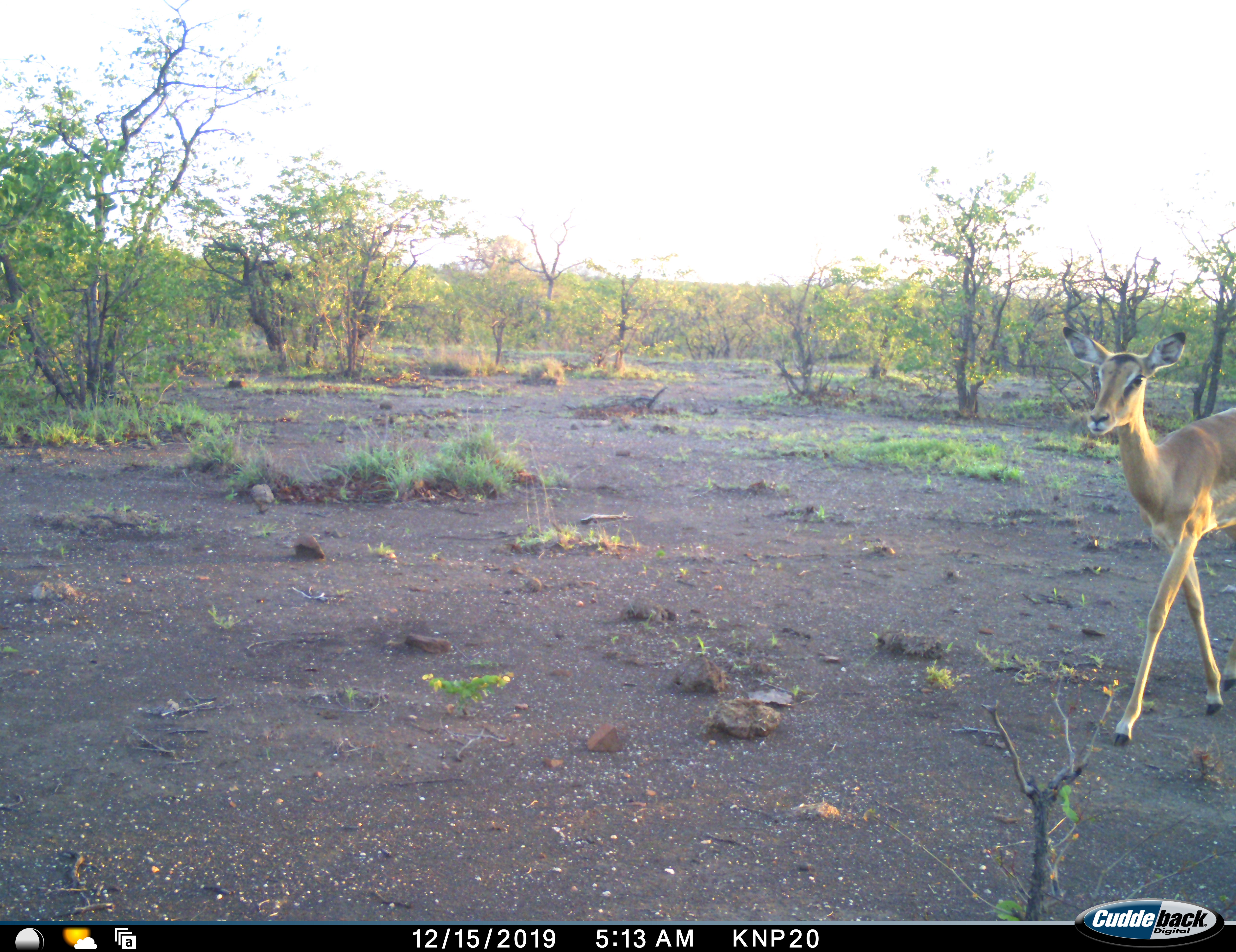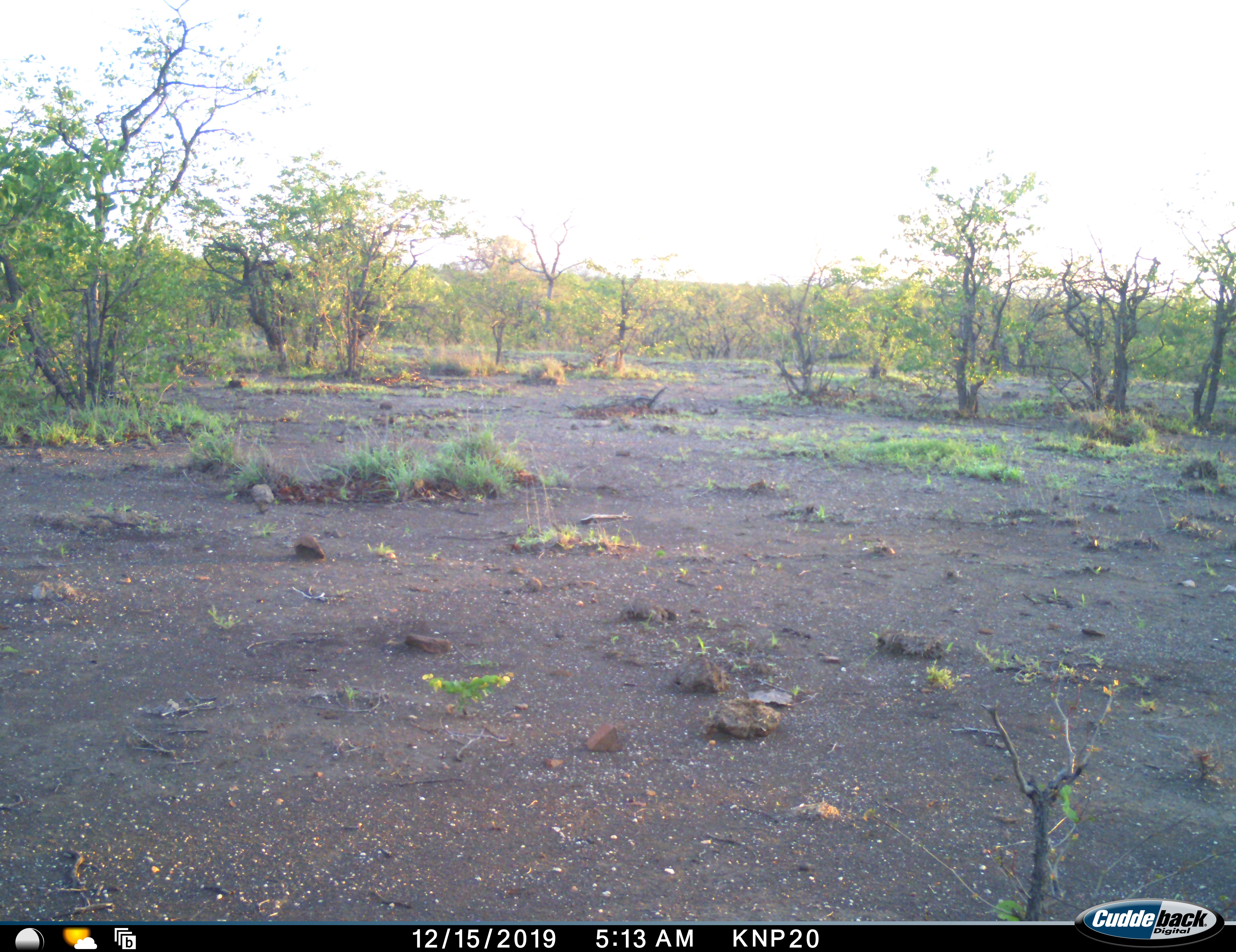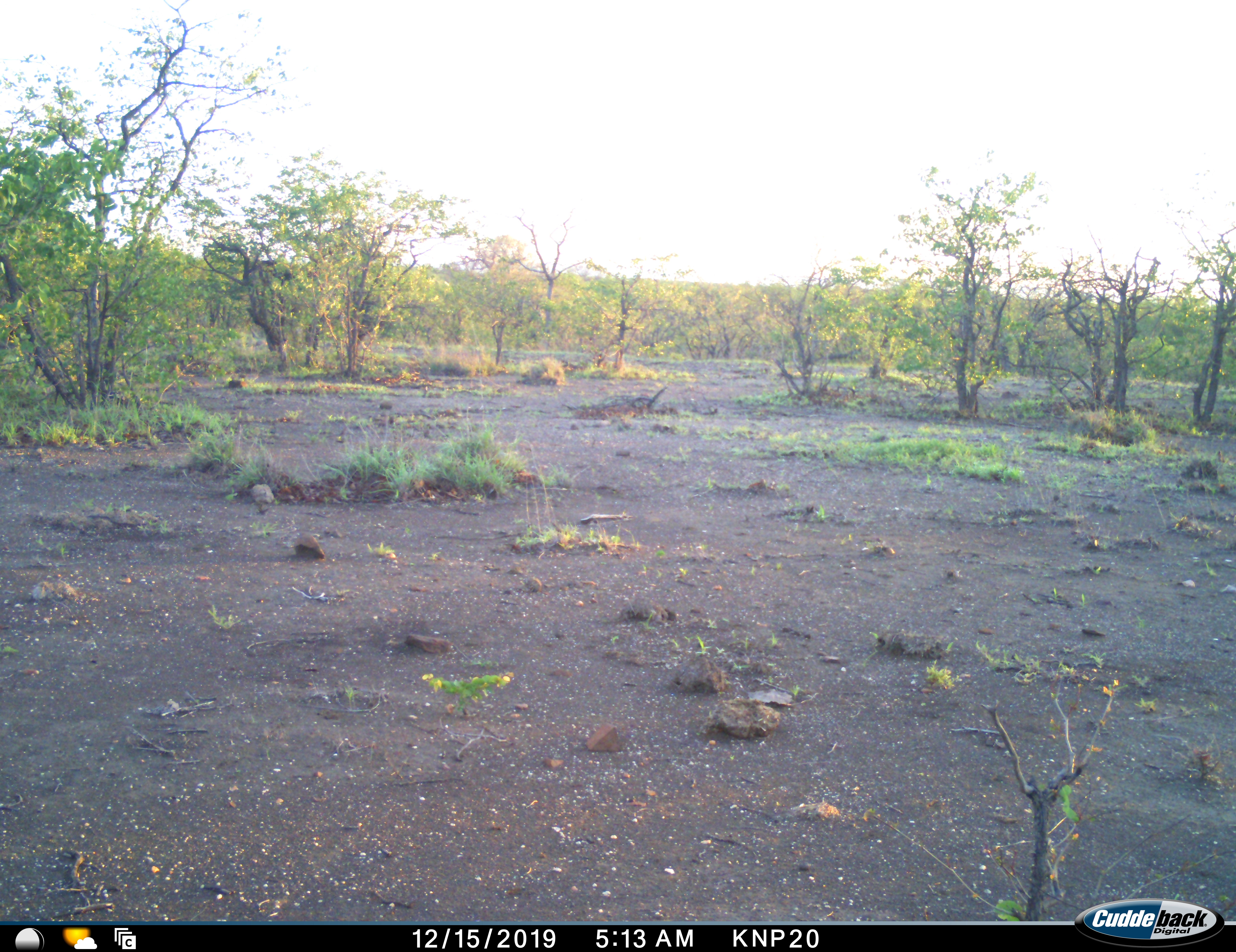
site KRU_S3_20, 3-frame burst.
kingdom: Animalia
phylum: Chordata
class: Mammalia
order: Artiodactyla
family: Bovidae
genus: Aepyceros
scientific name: Aepyceros melampus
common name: impala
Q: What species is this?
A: Impala (Aepyceros melampus).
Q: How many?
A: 1.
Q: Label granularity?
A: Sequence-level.